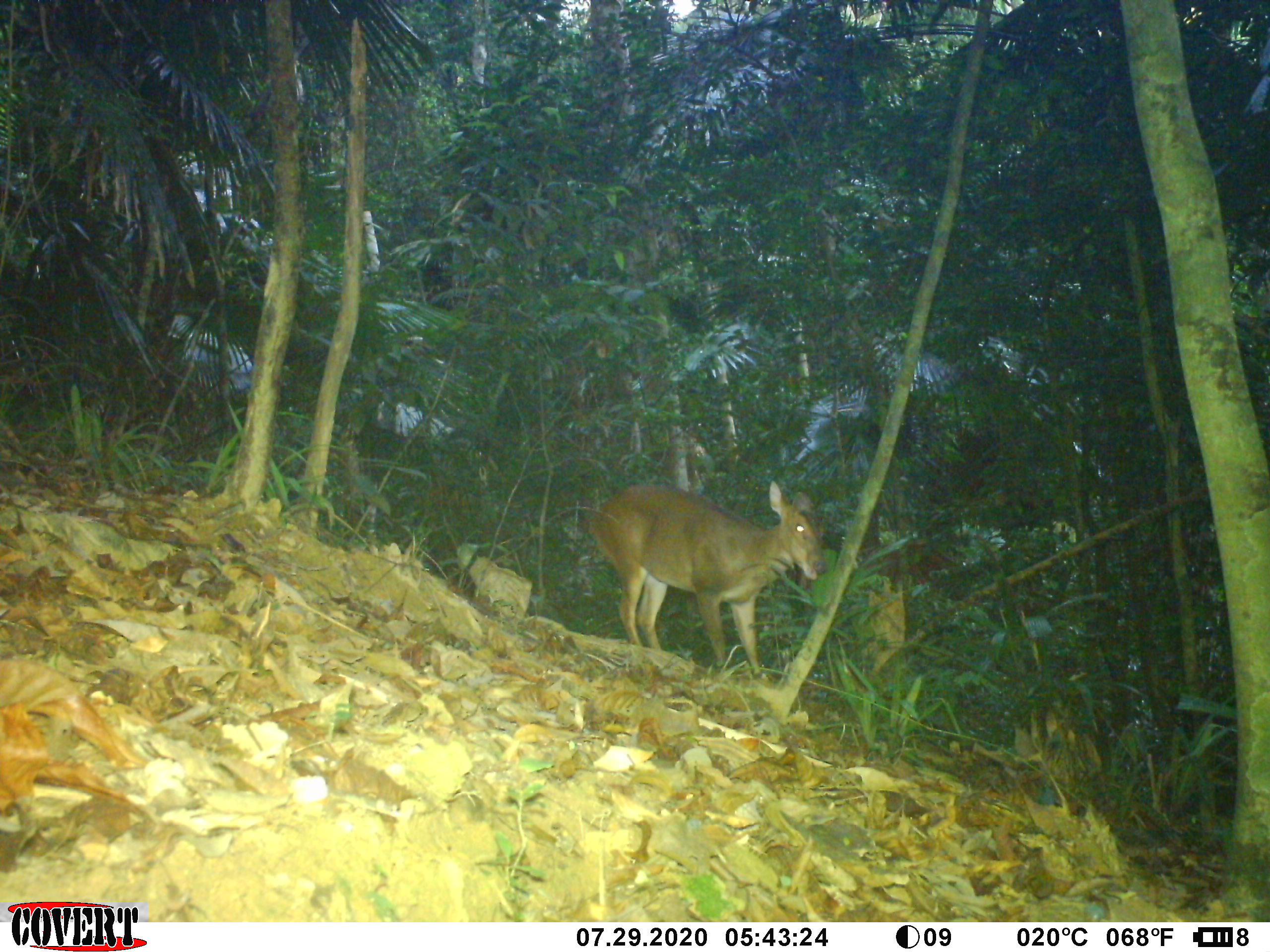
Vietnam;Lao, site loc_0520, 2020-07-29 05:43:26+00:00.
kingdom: Animalia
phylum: Chordata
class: Mammalia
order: Artiodactyla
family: Cervidae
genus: Muntiacus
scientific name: Muntiacus vuquangensis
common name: large-antlered muntjac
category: large antlered muntjac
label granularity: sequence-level